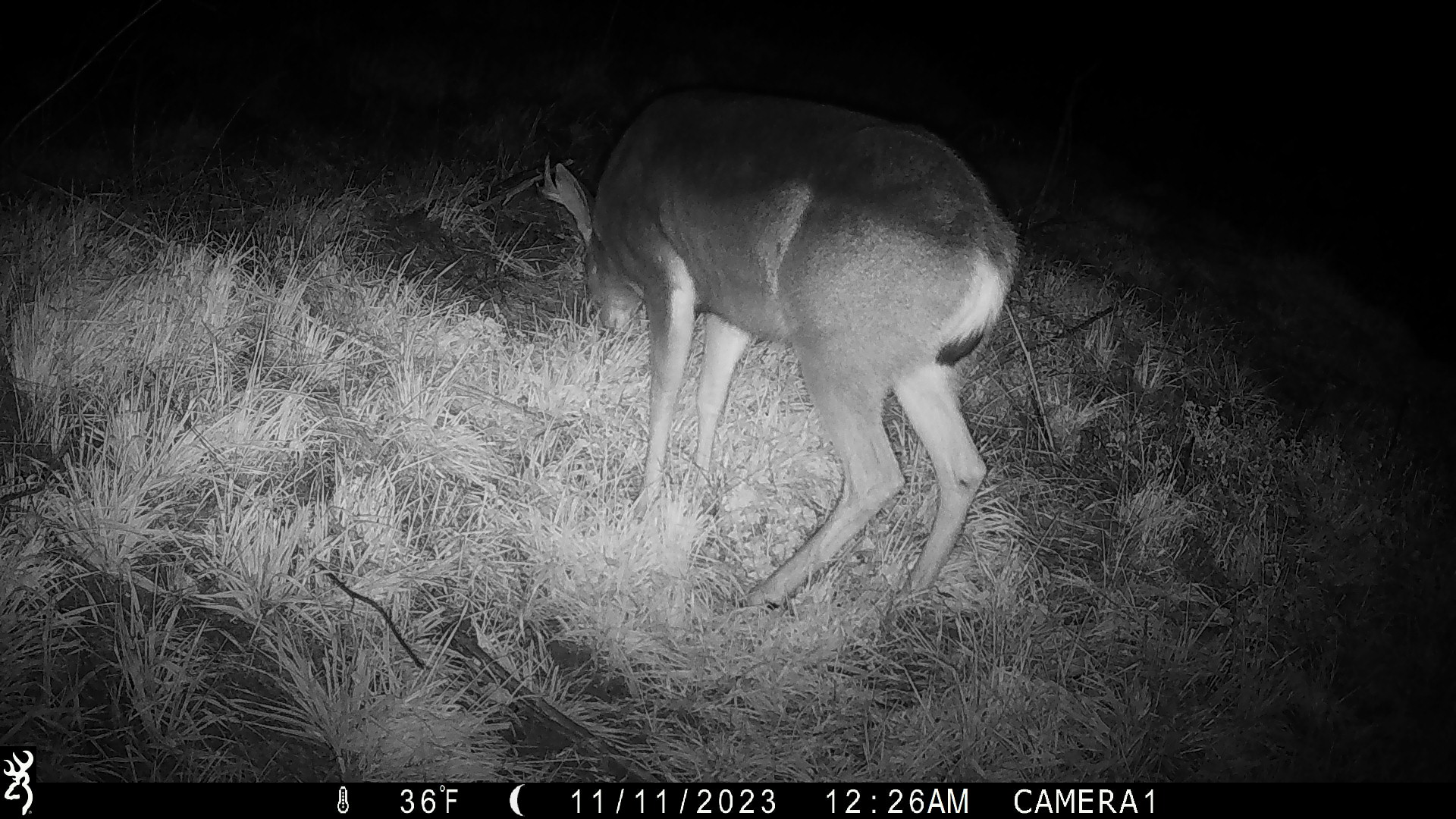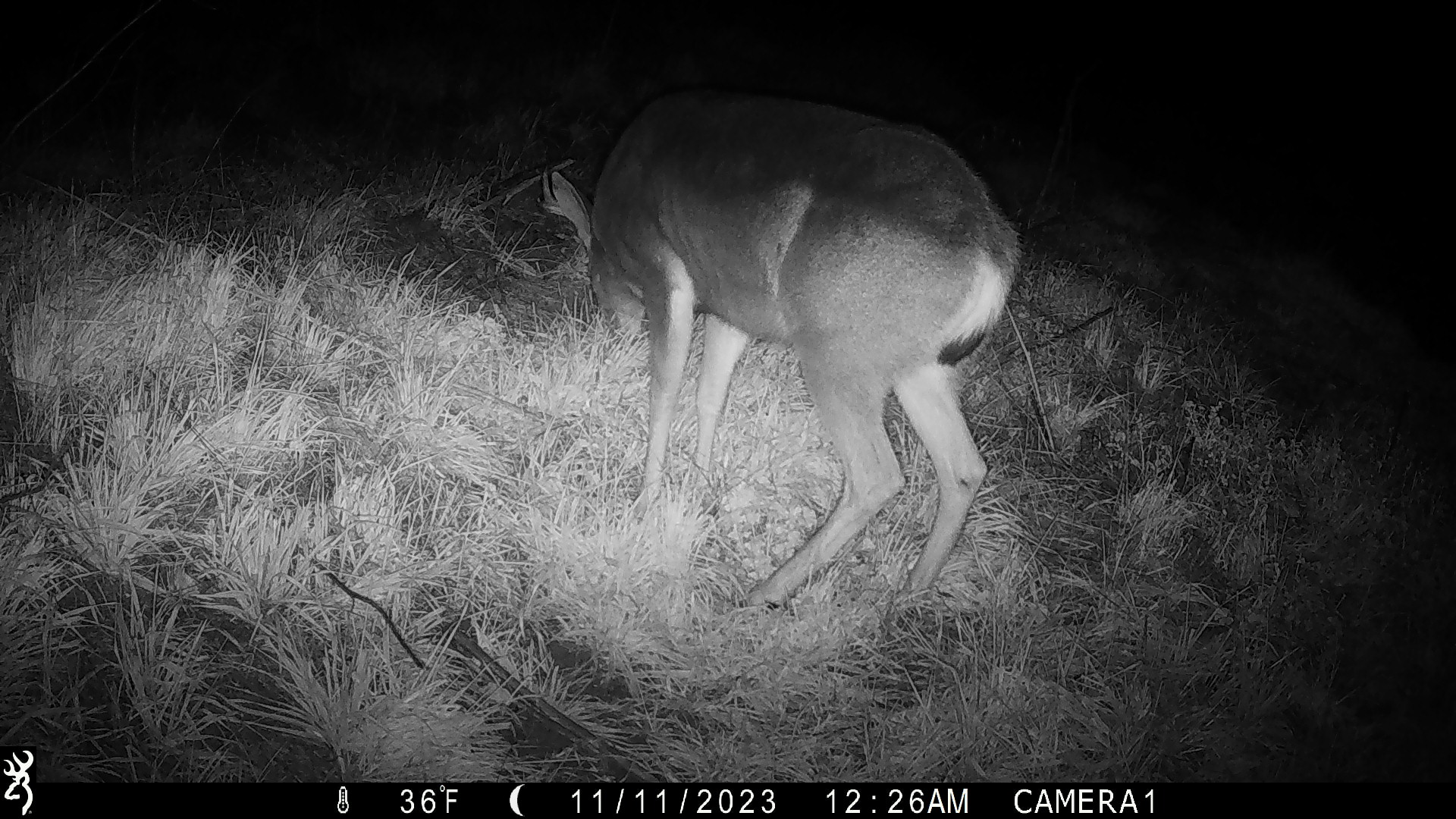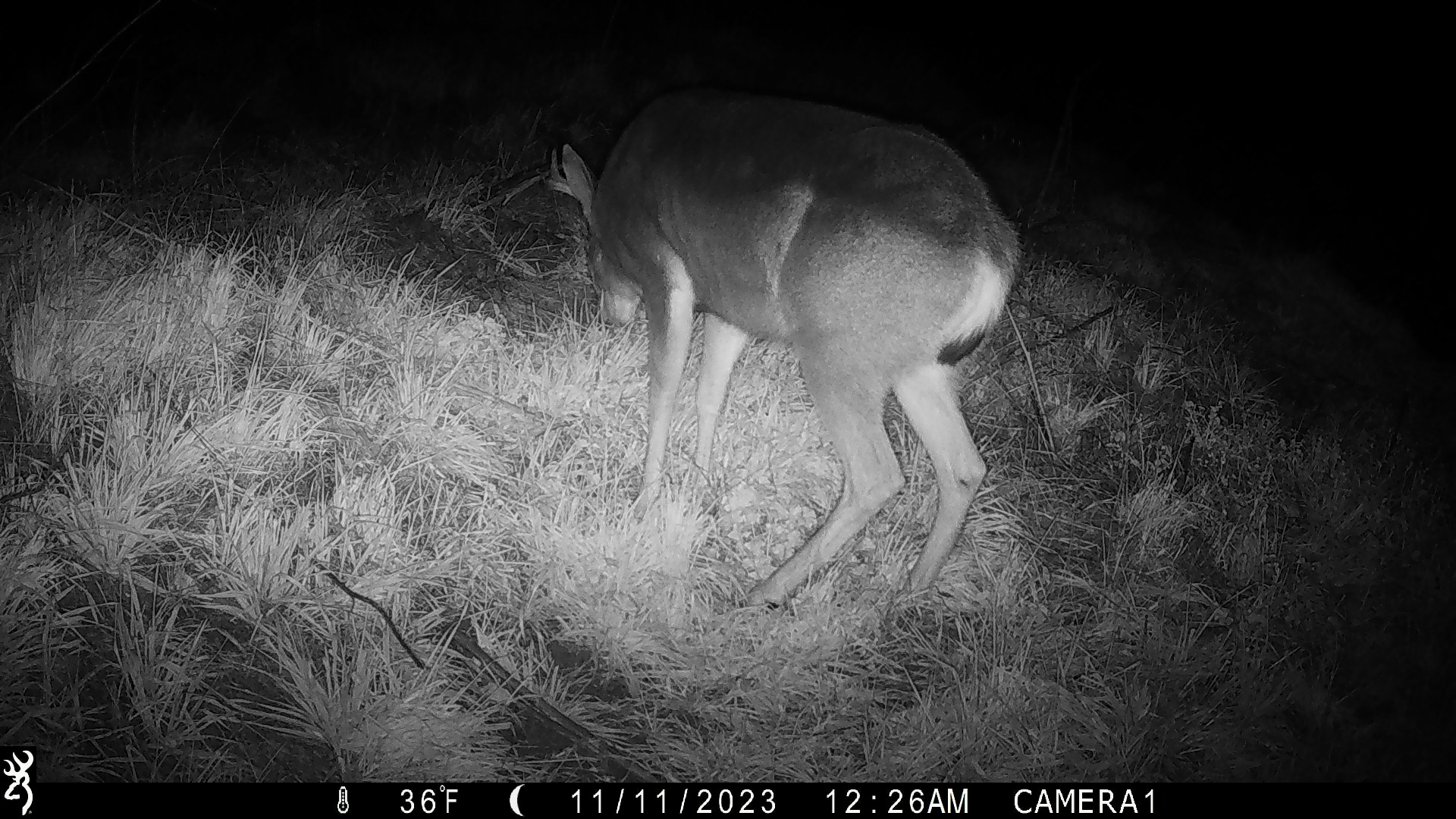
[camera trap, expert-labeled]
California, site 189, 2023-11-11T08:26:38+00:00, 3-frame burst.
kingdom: Animalia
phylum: Chordata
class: Mammalia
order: Artiodactyla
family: Cervidae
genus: Odocoileus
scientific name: Odocoileus hemionus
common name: mule deer